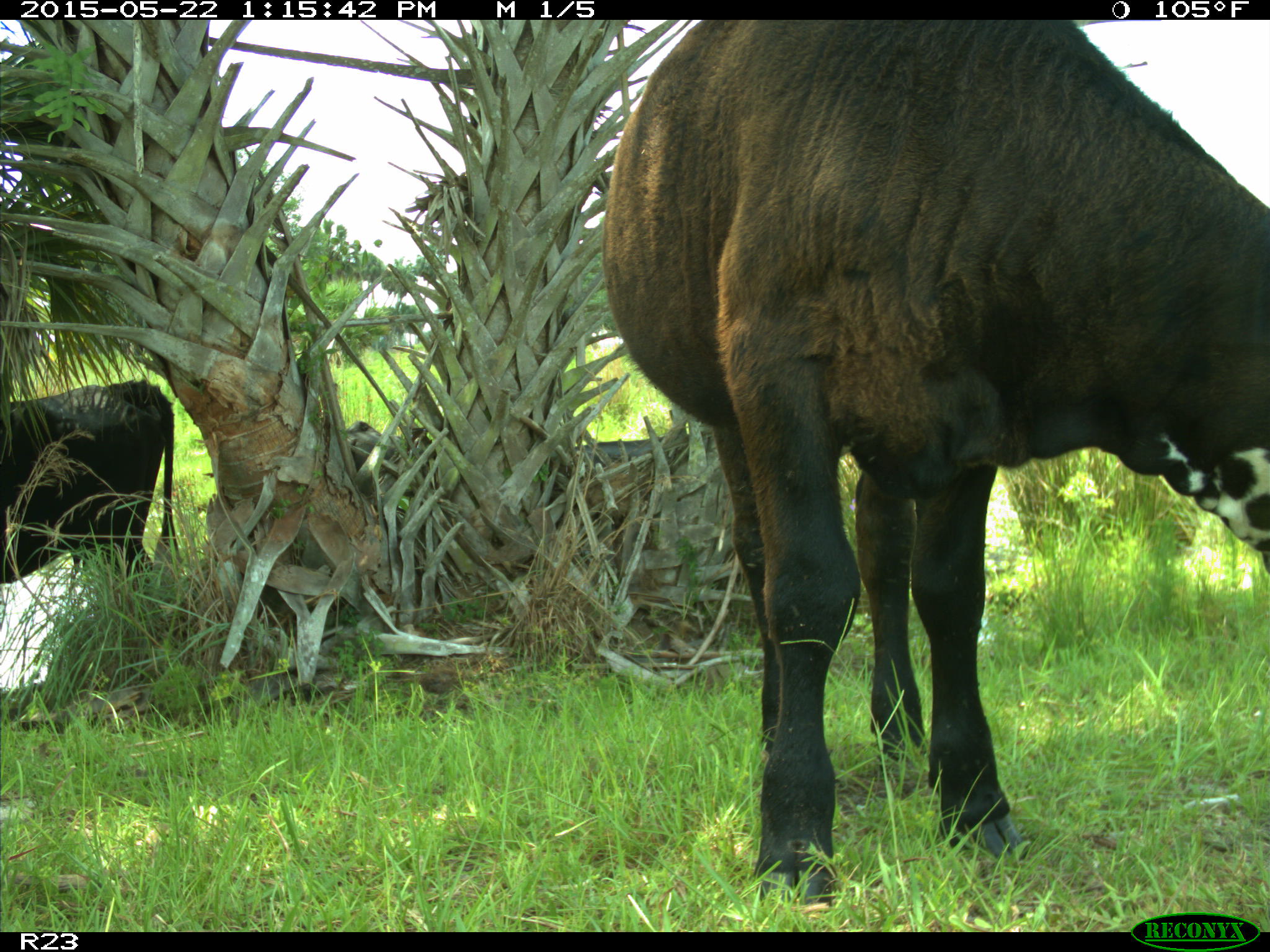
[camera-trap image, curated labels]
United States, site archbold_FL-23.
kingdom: Animalia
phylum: Chordata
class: Mammalia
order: Artiodactyla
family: Bovidae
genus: Bos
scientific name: Bos taurus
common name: domestic cow